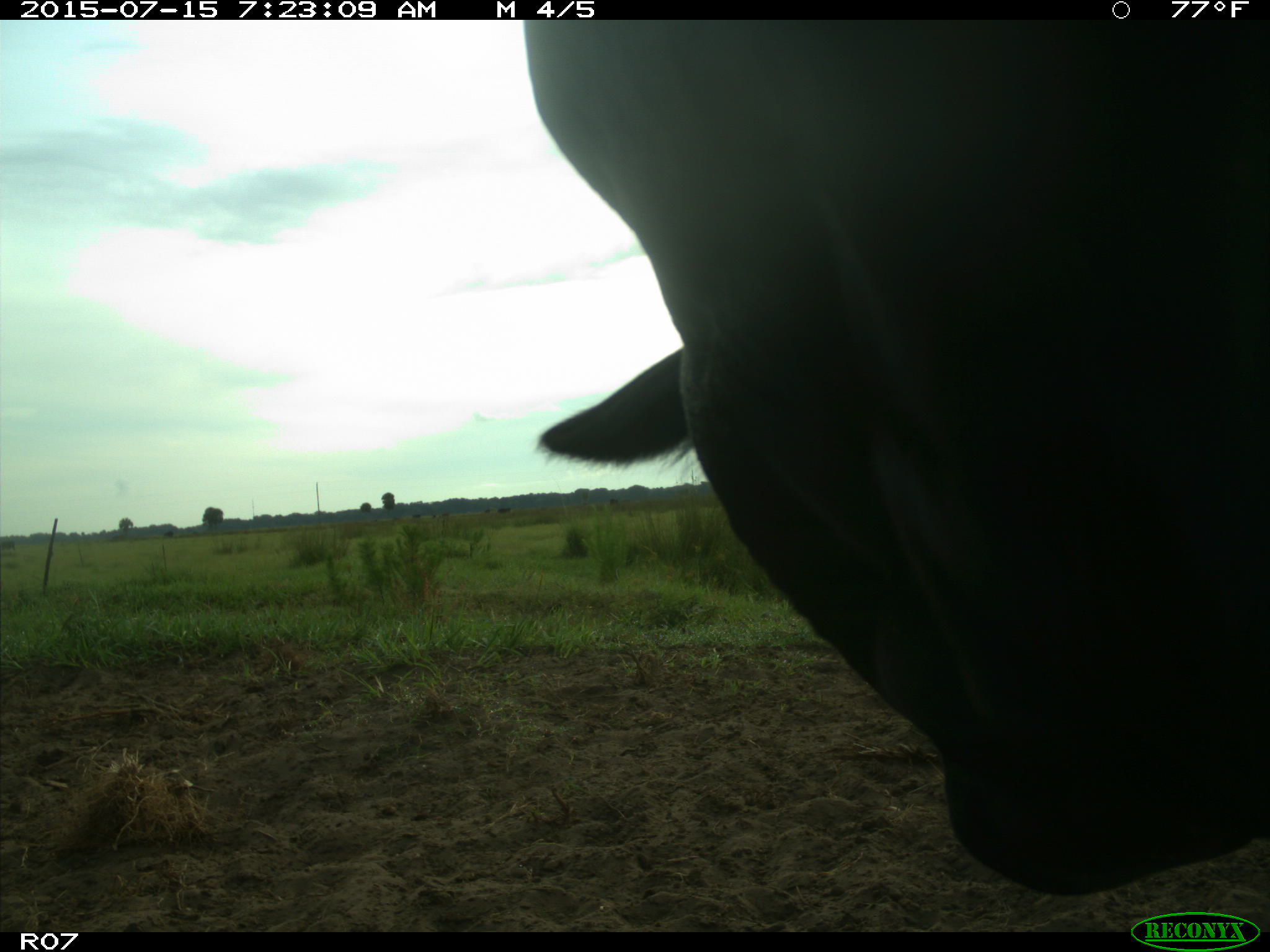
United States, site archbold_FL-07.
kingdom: Animalia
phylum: Chordata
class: Mammalia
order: Artiodactyla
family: Bovidae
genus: Bos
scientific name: Bos taurus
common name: domestic cow